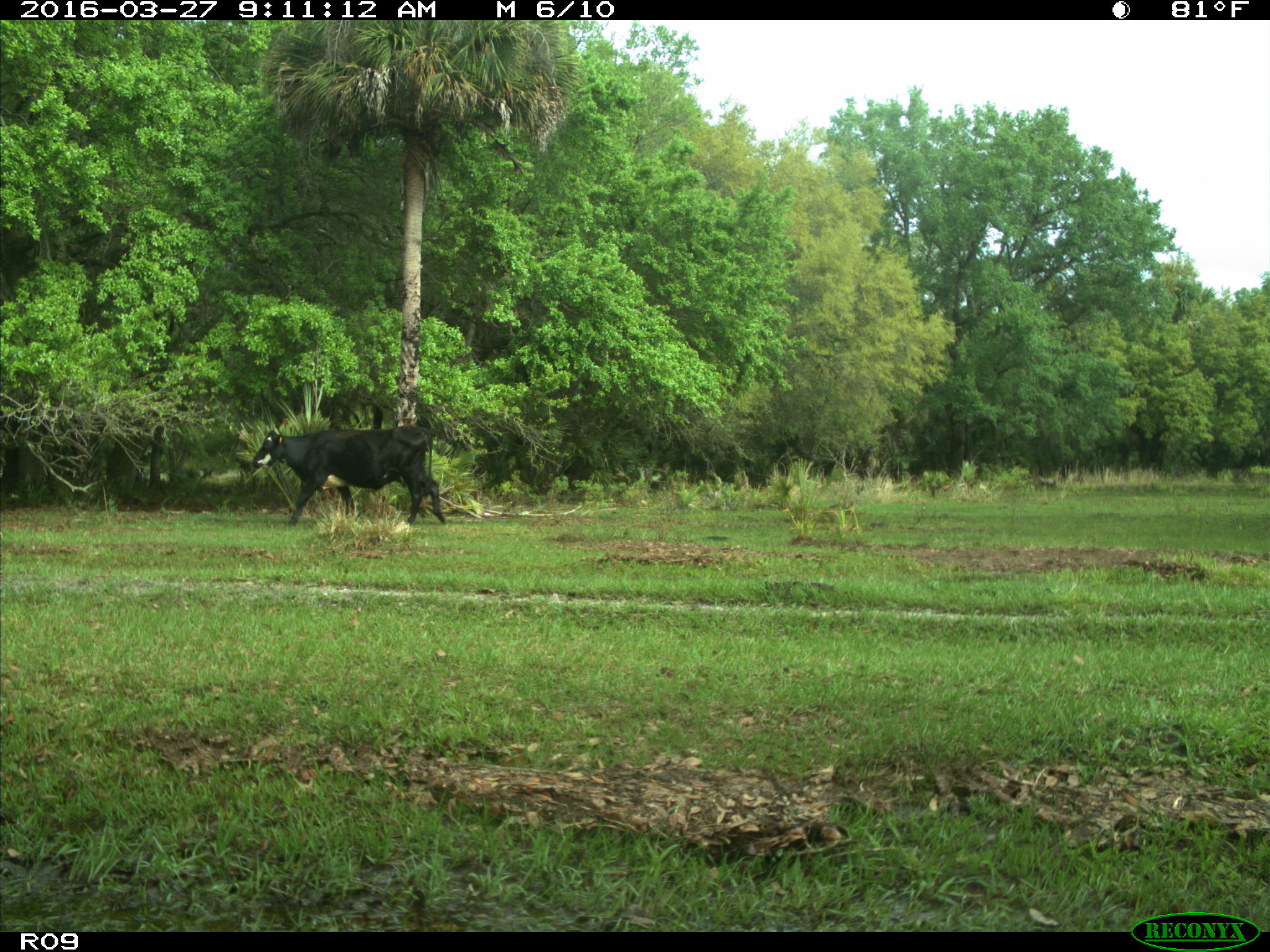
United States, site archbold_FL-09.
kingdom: Animalia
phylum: Chordata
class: Mammalia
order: Artiodactyla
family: Bovidae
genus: Bos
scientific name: Bos taurus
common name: domestic cow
Bos taurus (domestic cow).